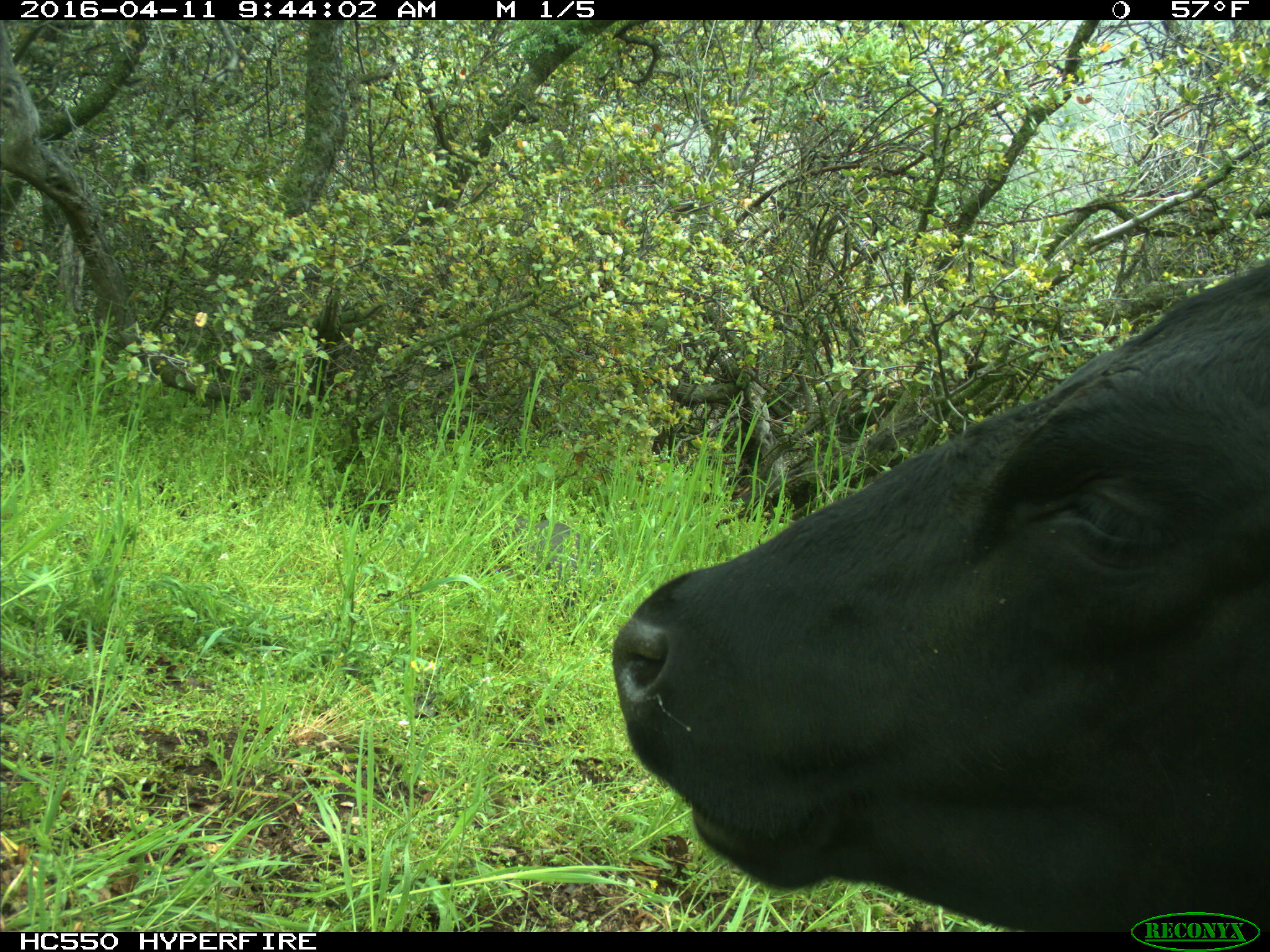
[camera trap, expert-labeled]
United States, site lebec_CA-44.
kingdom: Animalia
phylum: Chordata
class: Mammalia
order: Artiodactyla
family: Bovidae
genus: Bos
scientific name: Bos taurus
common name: domestic cow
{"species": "Bos taurus (domestic cow)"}